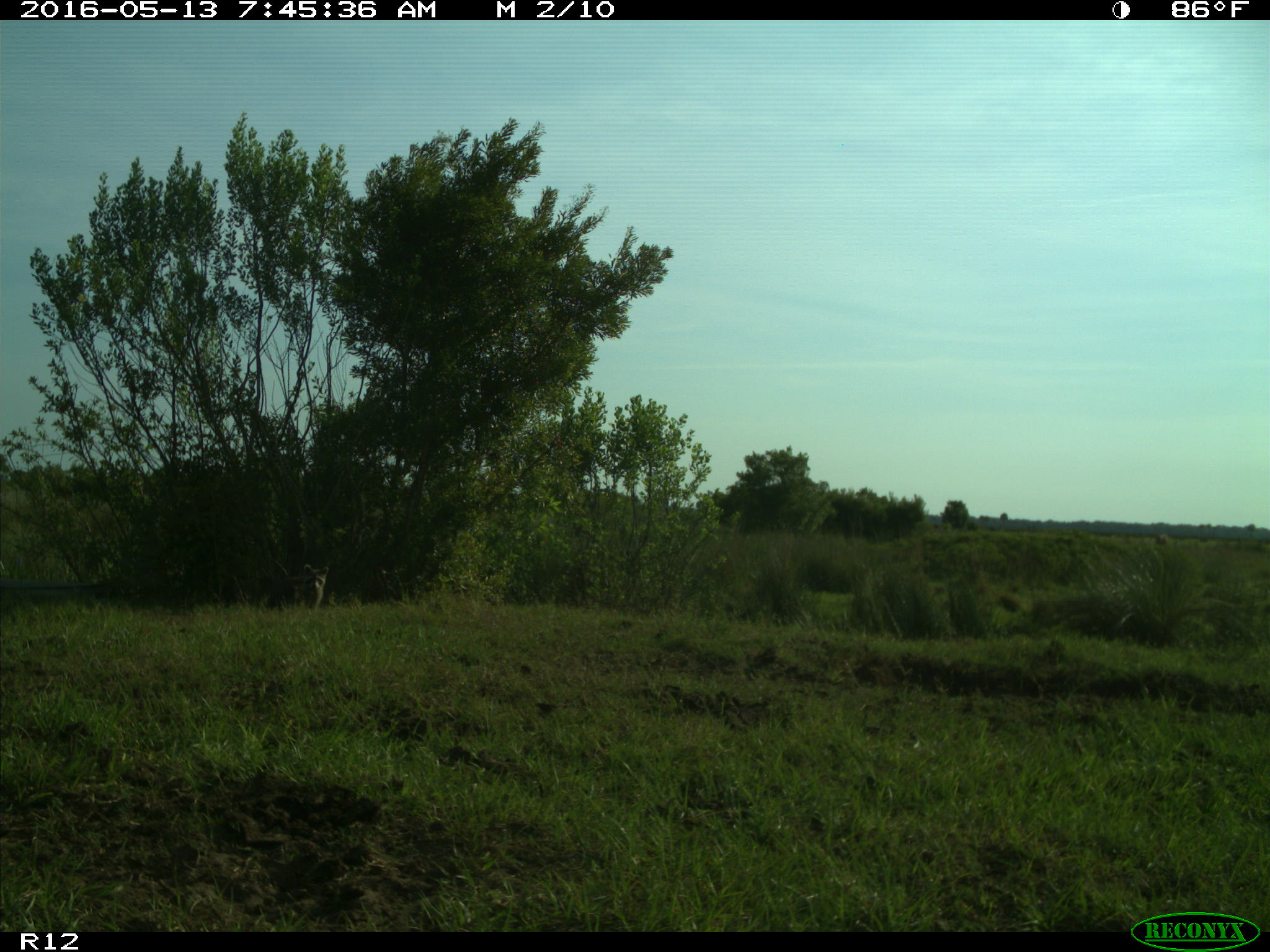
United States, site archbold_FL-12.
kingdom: Animalia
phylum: Chordata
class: Mammalia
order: Carnivora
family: Procyonidae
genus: Procyon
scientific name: Procyon lotor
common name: common raccoon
Procyon lotor (common raccoon).